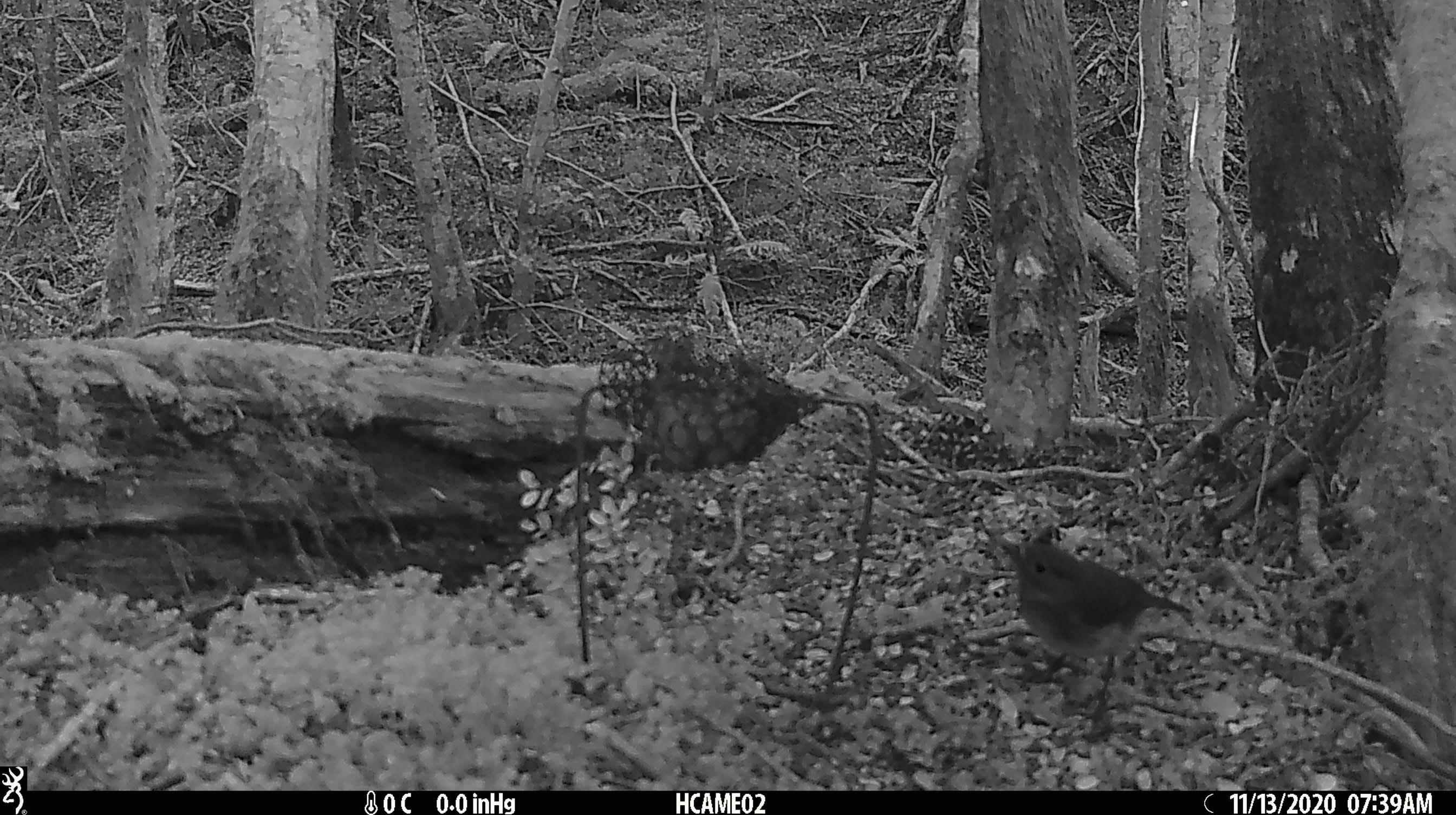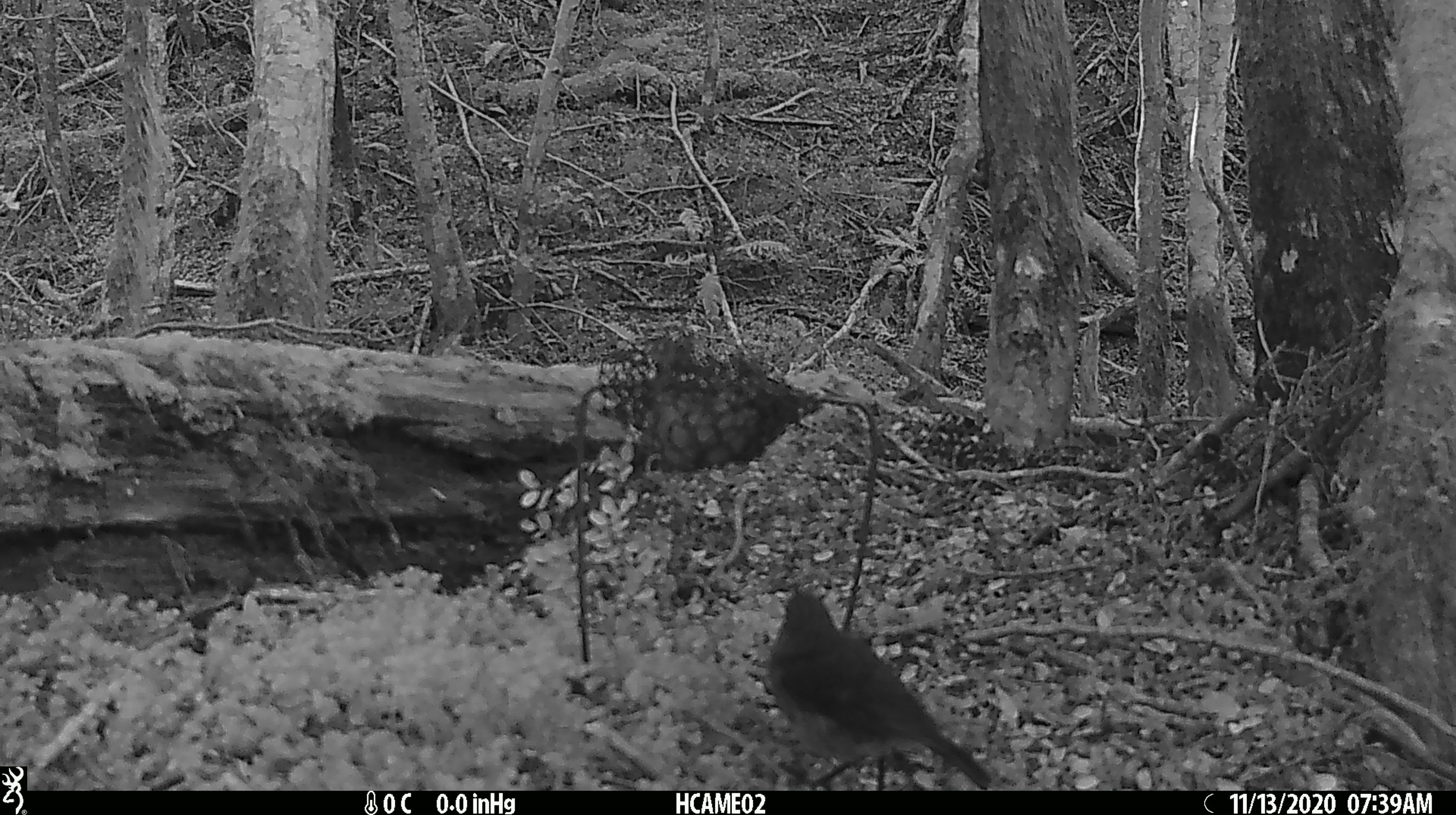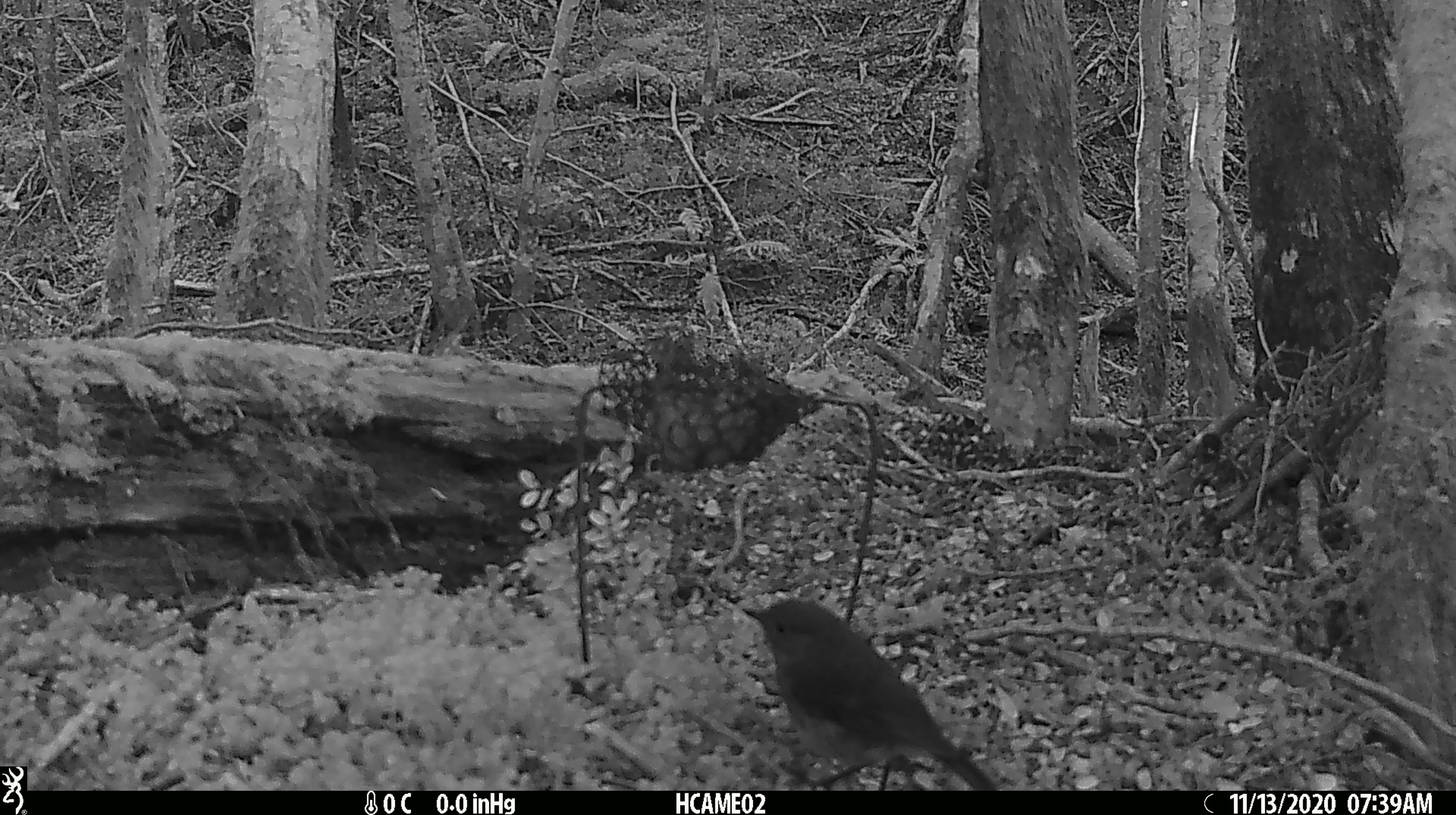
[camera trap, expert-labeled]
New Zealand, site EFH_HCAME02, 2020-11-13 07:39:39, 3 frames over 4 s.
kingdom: Animalia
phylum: Chordata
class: Aves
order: Passeriformes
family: Petroicidae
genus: Petroica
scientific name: Petroica australis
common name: new zealand robin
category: robin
Robin (new zealand robin) (Petroica australis).